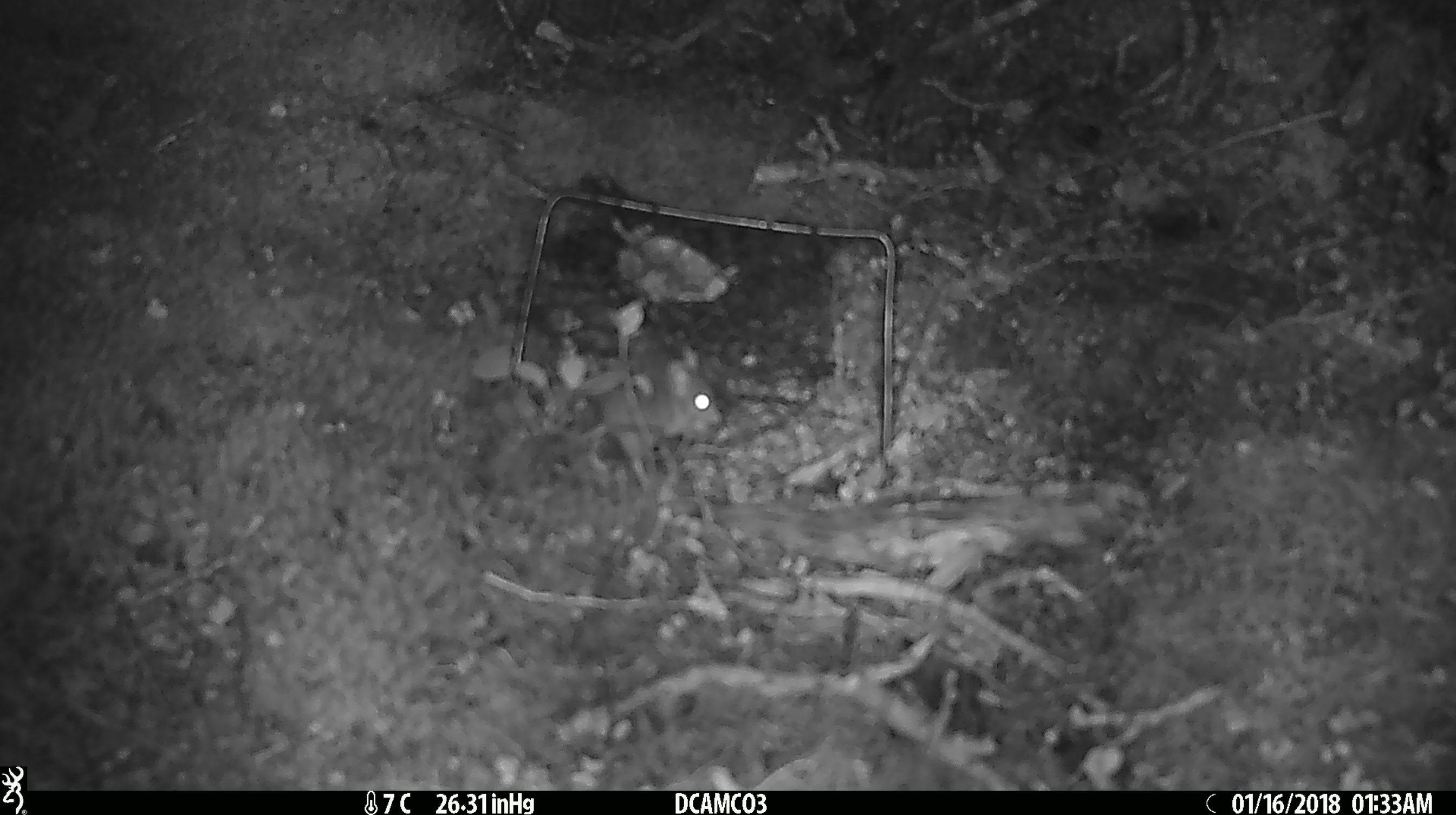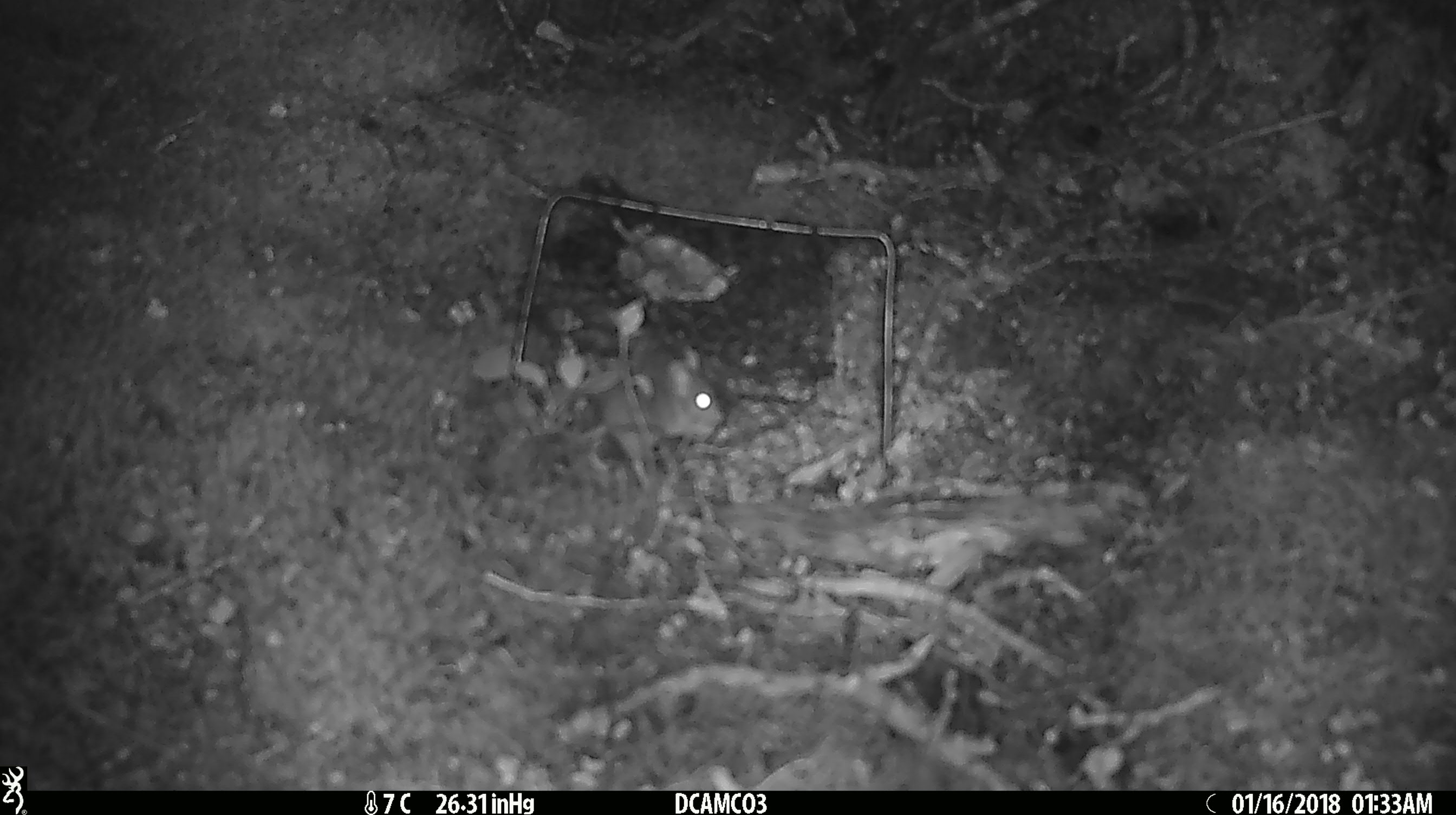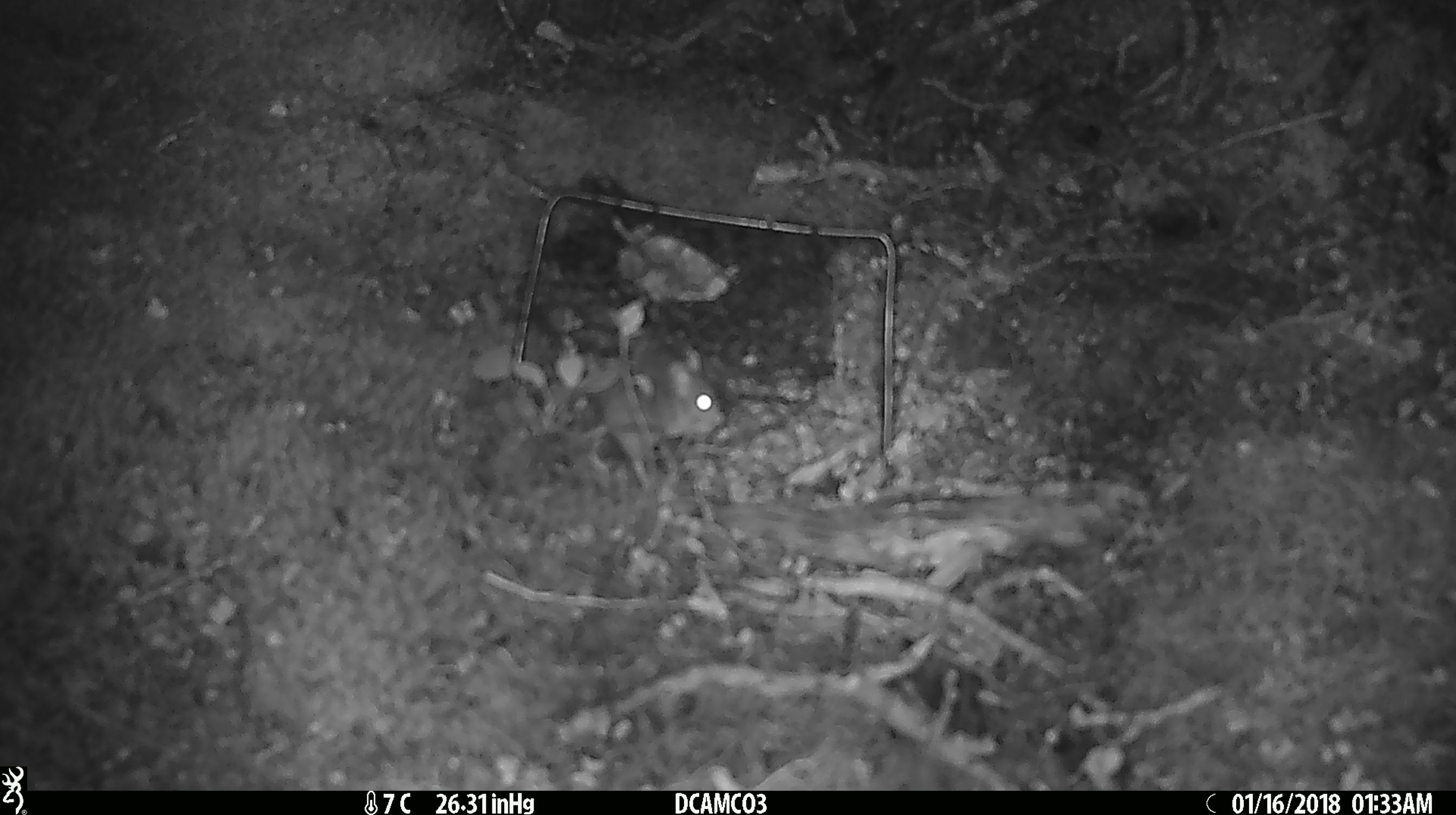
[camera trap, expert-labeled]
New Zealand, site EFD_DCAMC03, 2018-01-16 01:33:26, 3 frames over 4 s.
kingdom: Animalia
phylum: Chordata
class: Mammalia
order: Rodentia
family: Muridae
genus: Mus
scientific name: Mus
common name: mouse